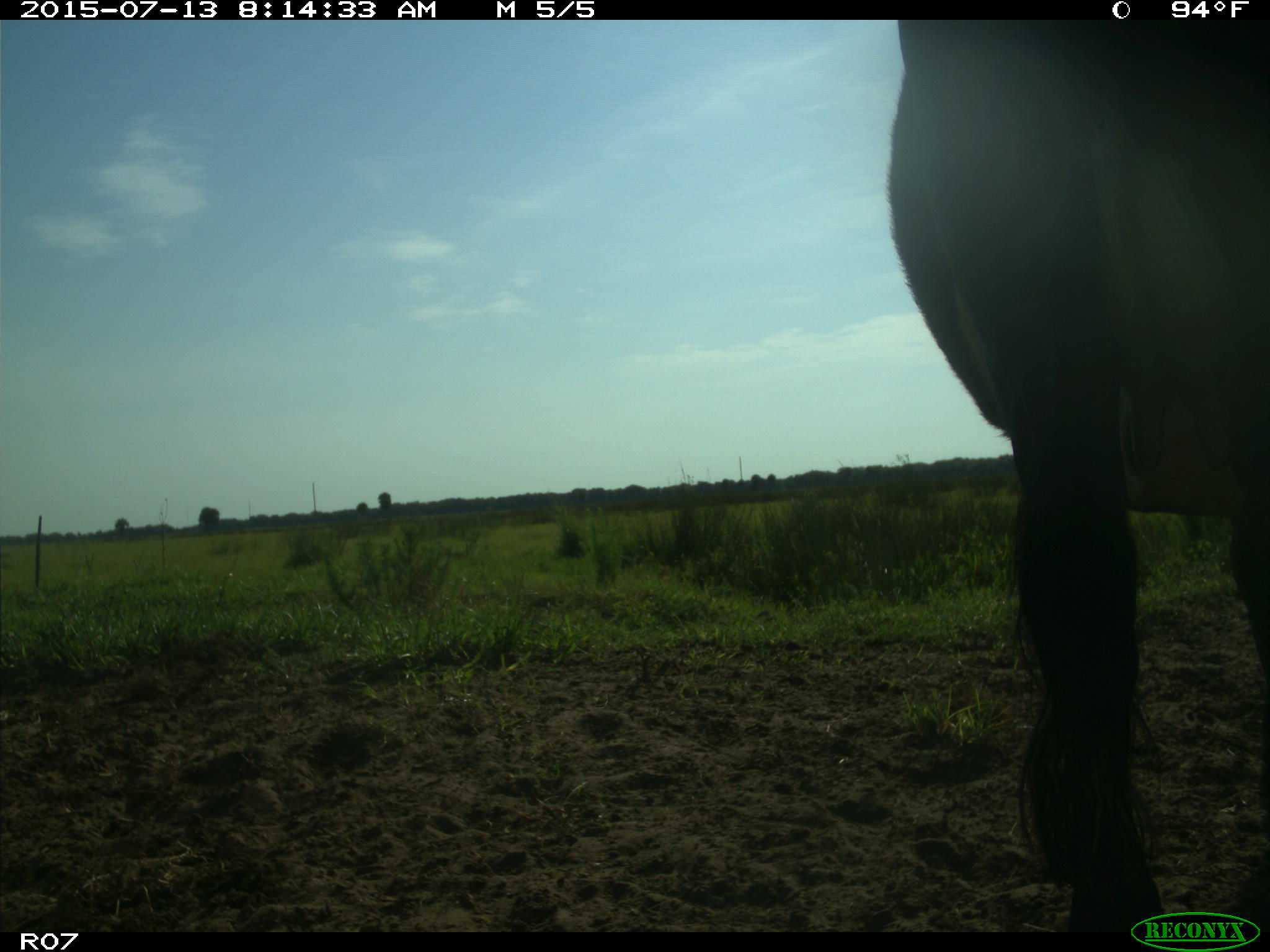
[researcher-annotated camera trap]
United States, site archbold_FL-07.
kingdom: Animalia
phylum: Chordata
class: Mammalia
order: Artiodactyla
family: Bovidae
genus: Bos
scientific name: Bos taurus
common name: domestic cow